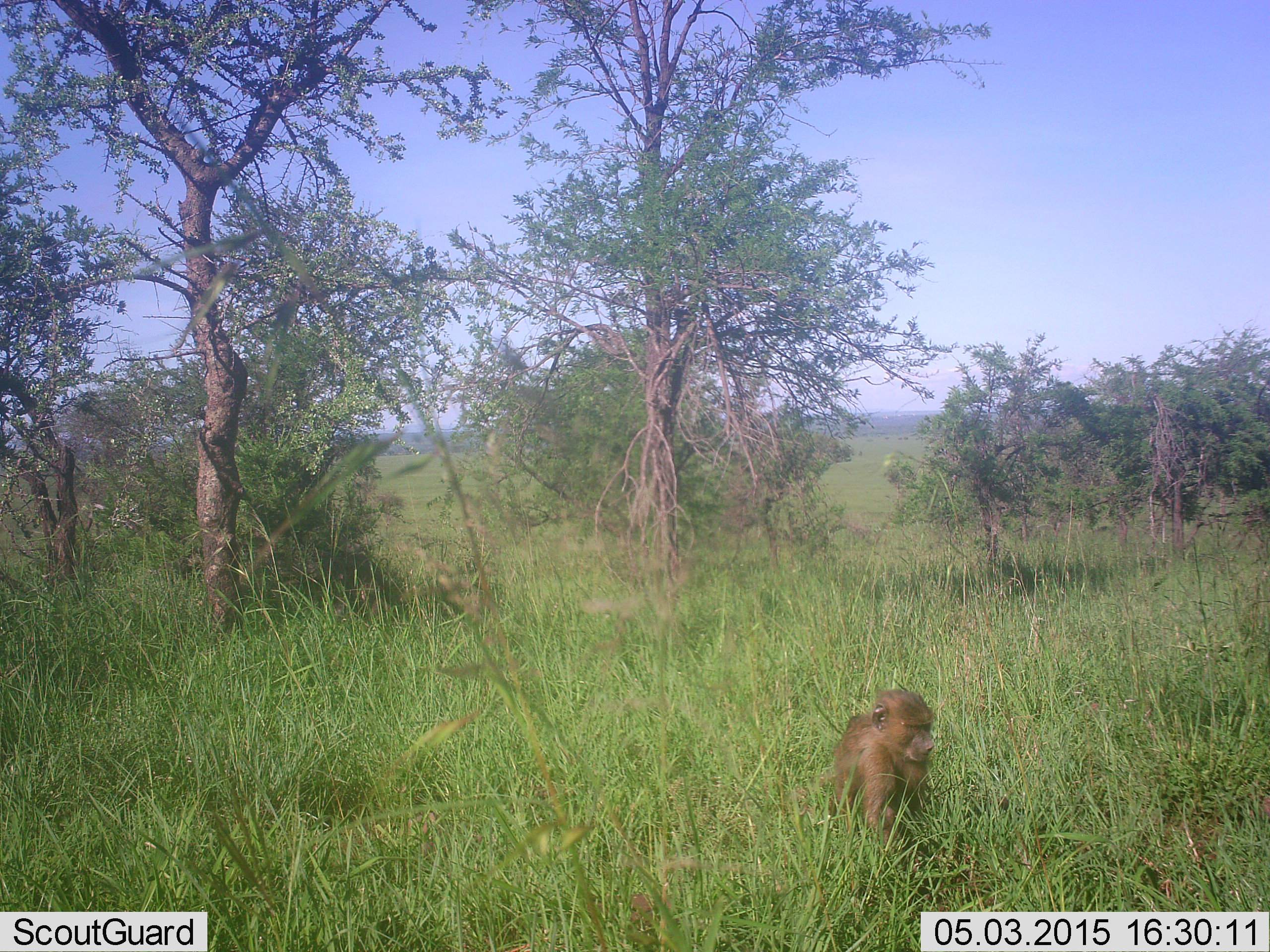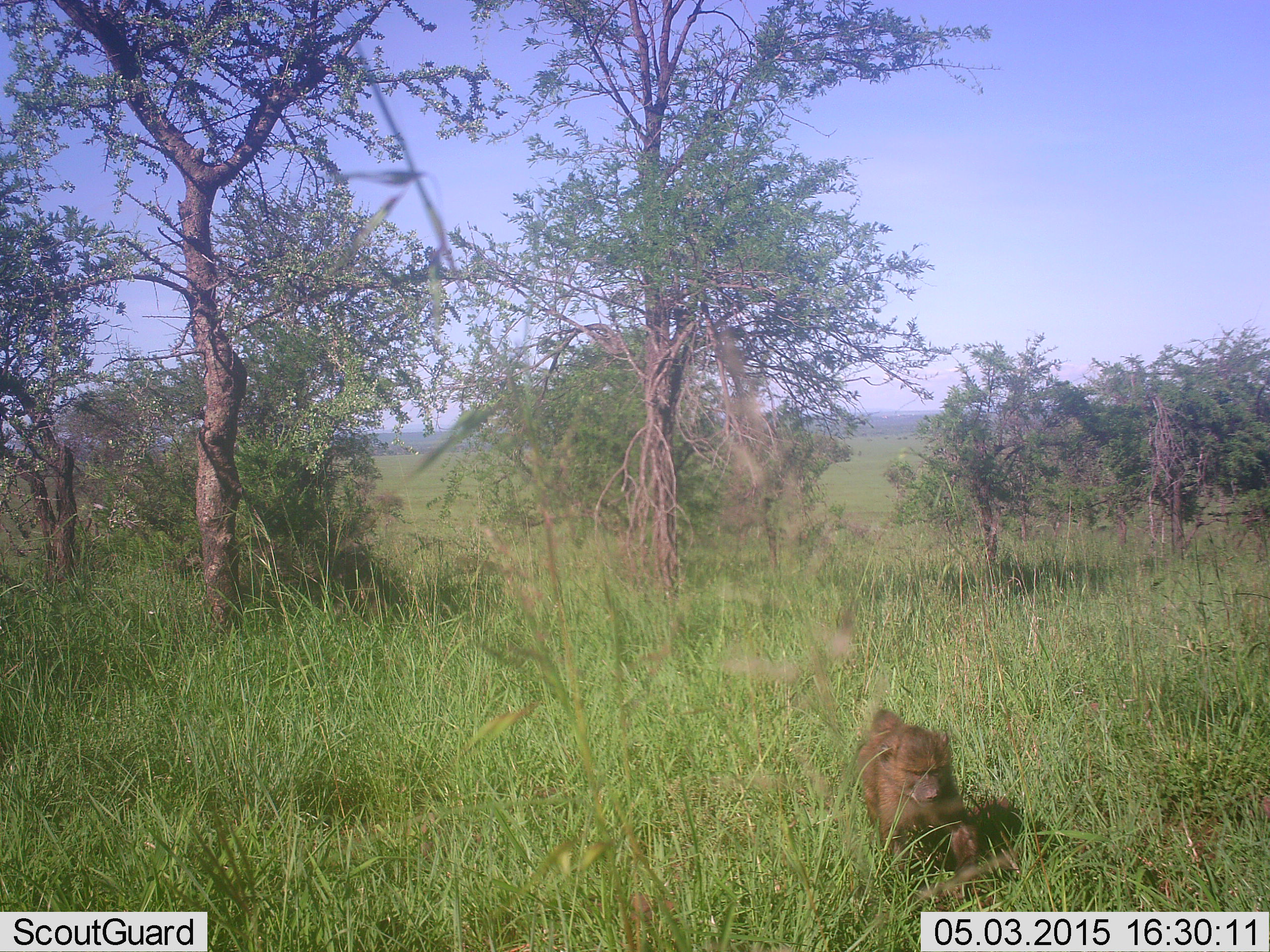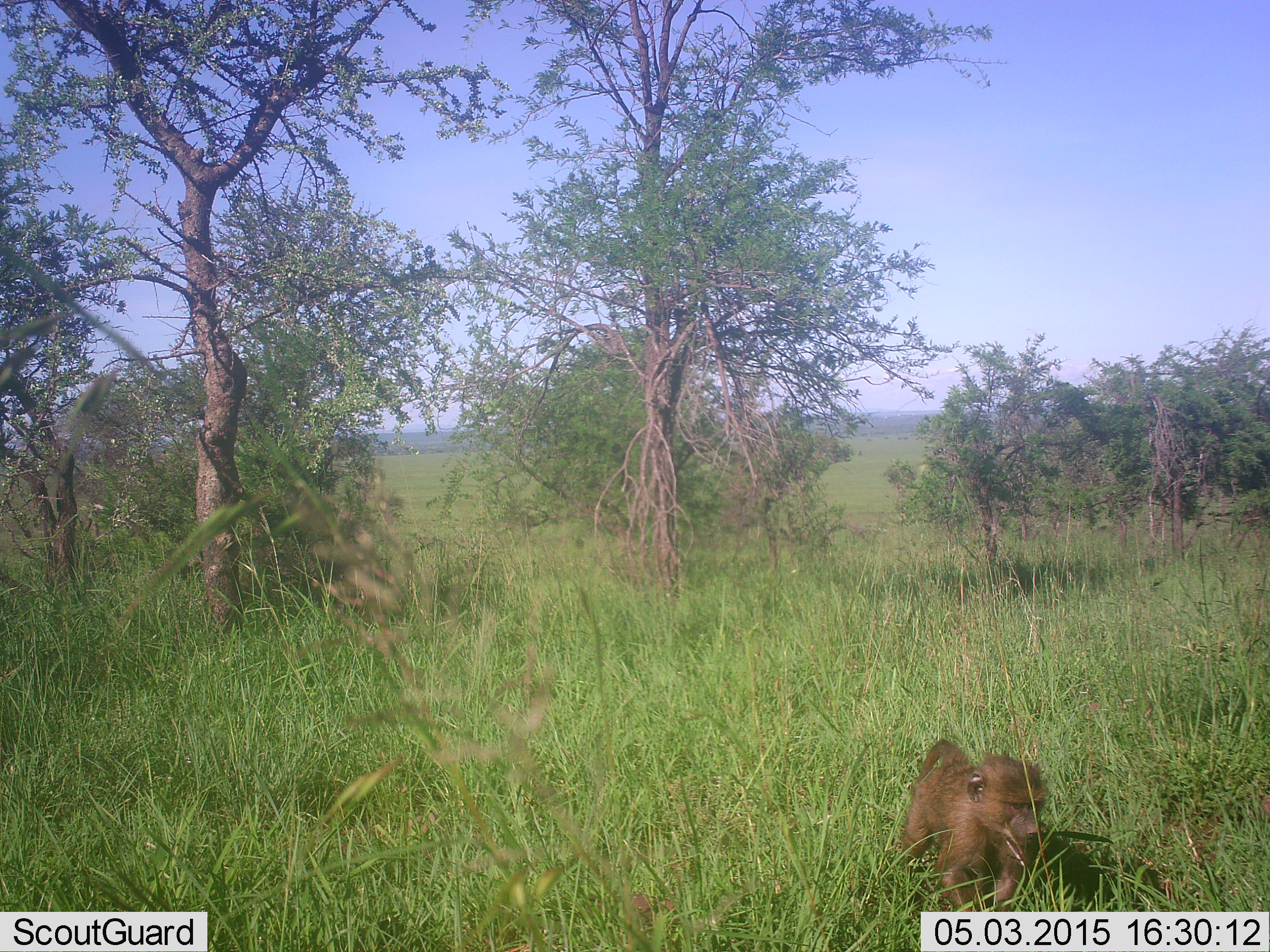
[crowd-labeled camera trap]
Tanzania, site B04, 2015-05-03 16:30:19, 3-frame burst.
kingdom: Animalia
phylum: Chordata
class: Mammalia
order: Primates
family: Cercopithecidae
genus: Papio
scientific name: Papio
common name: baboon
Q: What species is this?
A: Baboon (Papio).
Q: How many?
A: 1.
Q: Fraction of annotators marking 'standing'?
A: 0%.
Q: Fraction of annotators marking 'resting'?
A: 0%.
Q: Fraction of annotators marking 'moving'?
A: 90%.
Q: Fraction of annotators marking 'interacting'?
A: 0%.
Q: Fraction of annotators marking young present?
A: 20%.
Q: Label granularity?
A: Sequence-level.